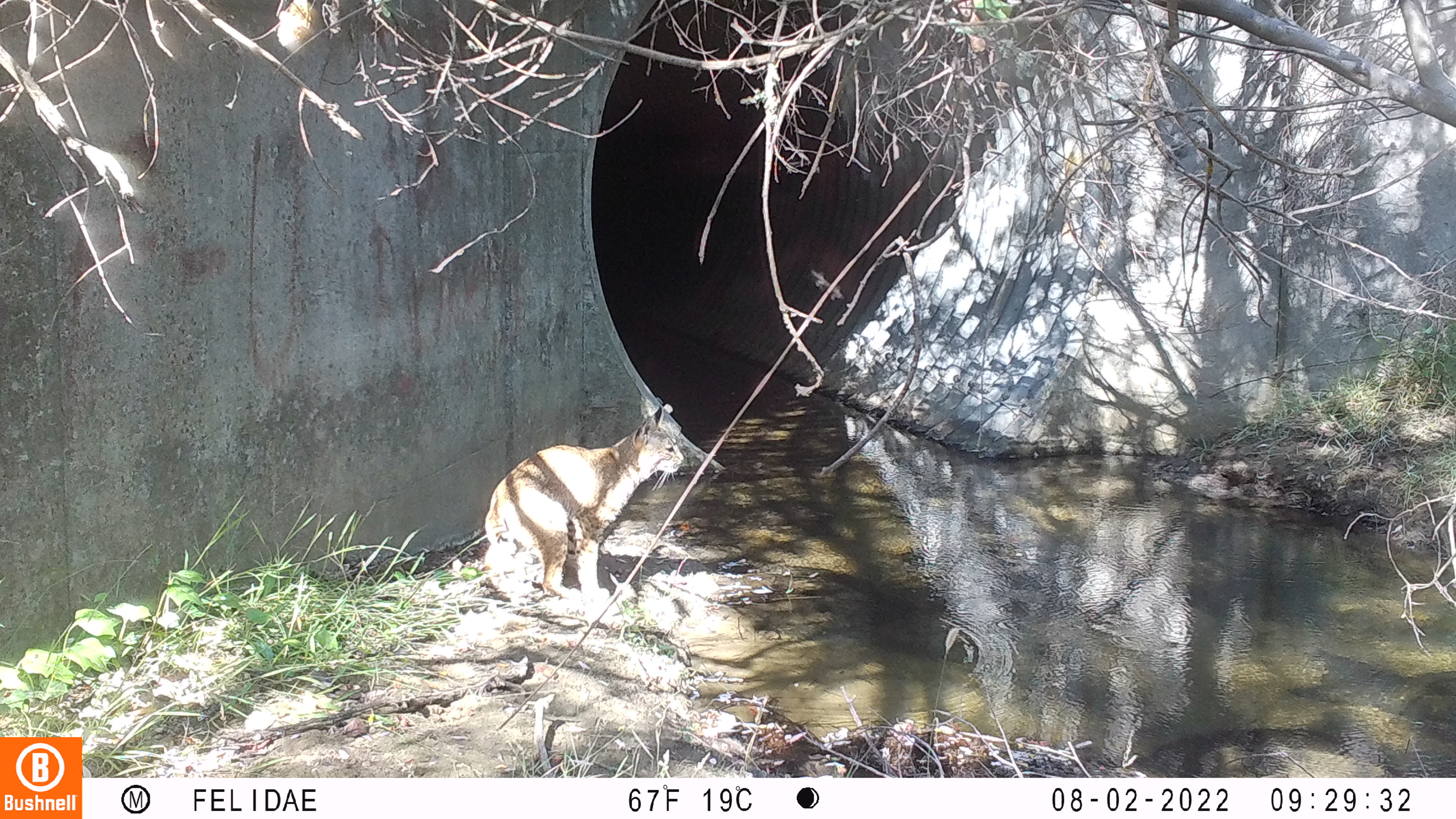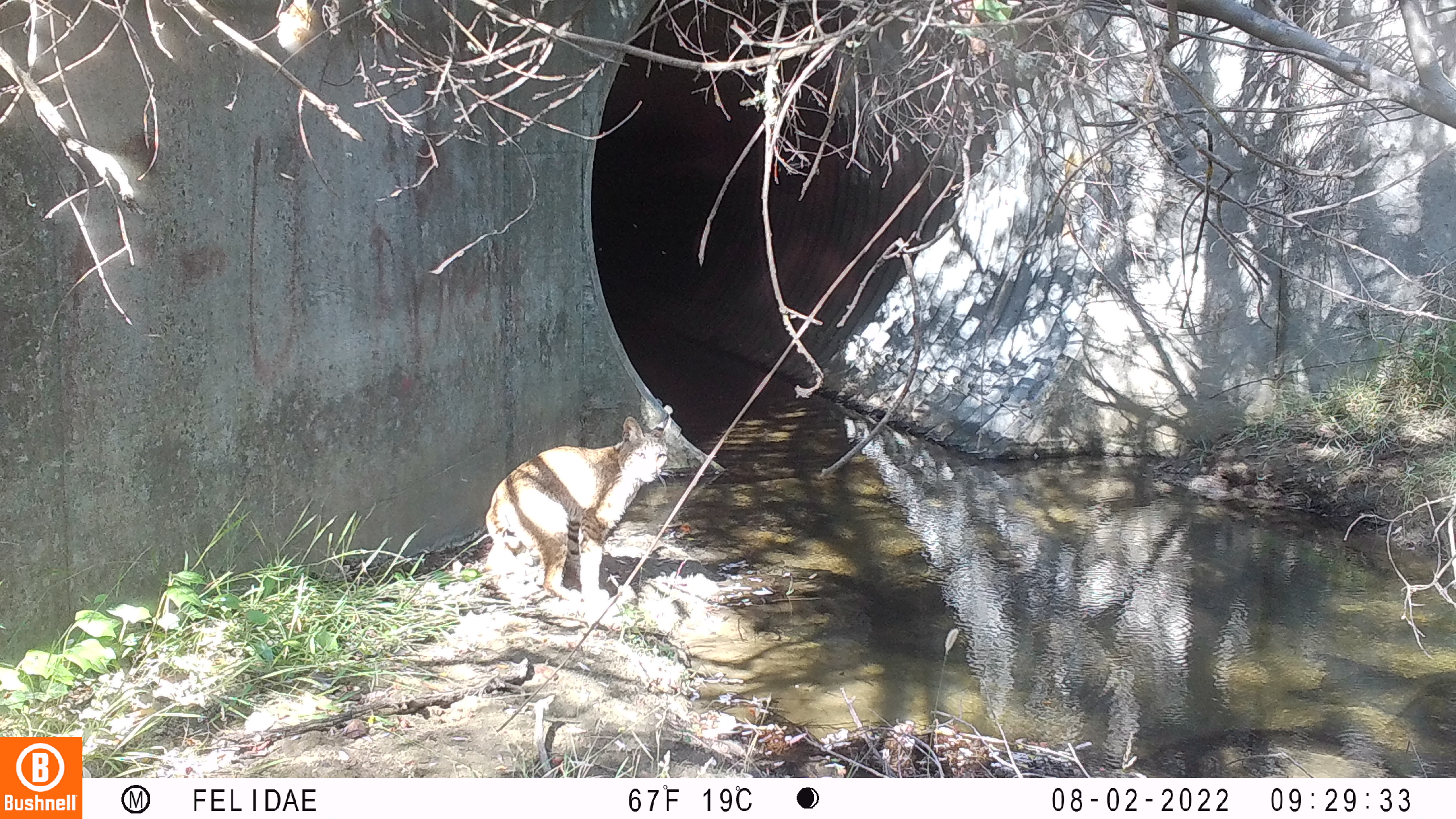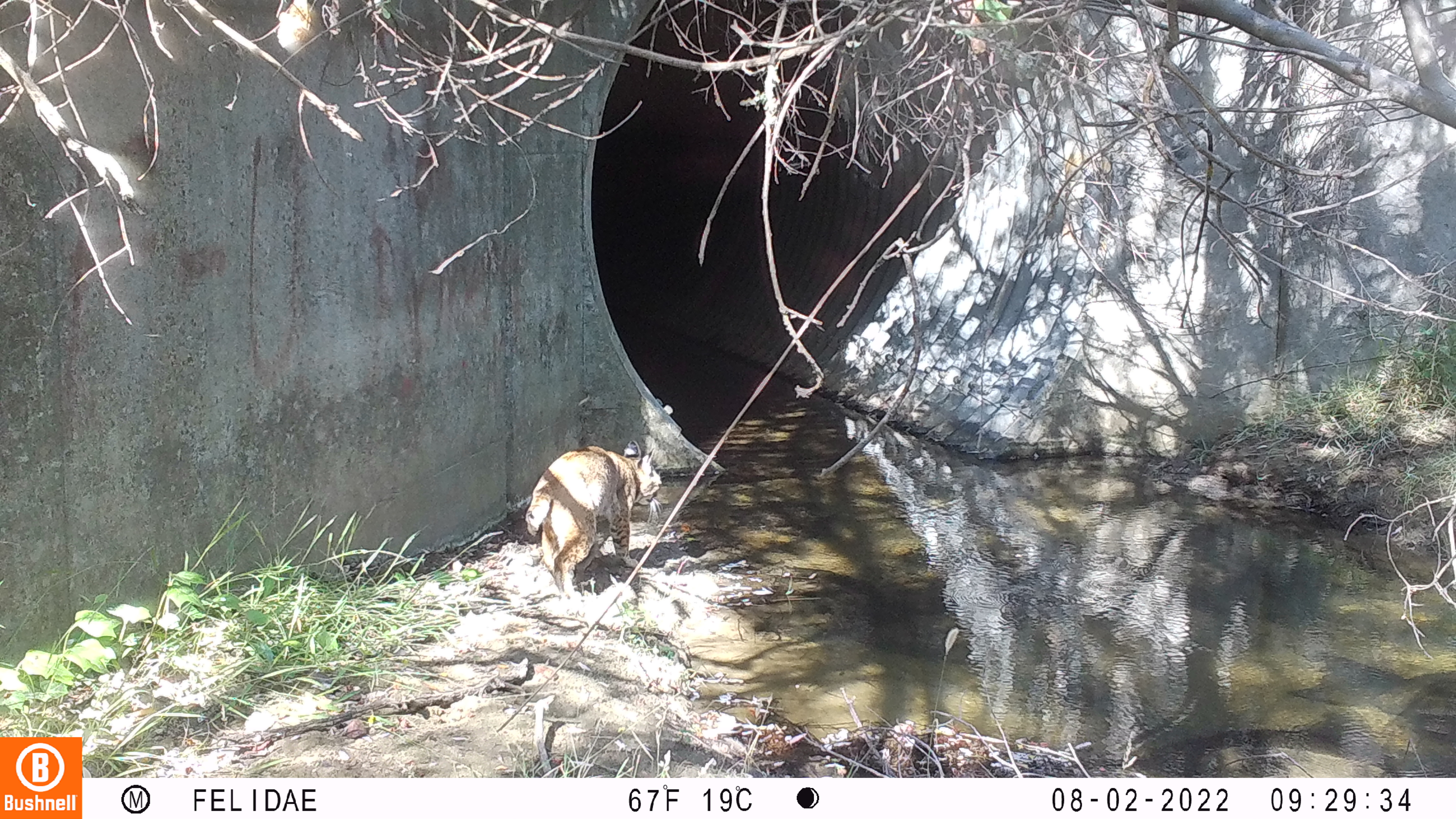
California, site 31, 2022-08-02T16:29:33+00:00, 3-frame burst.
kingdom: Animalia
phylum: Chordata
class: Mammalia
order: Carnivora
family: Felidae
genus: Lynx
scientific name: Lynx rufus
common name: bobcat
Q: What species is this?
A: Bobcat (Lynx rufus).